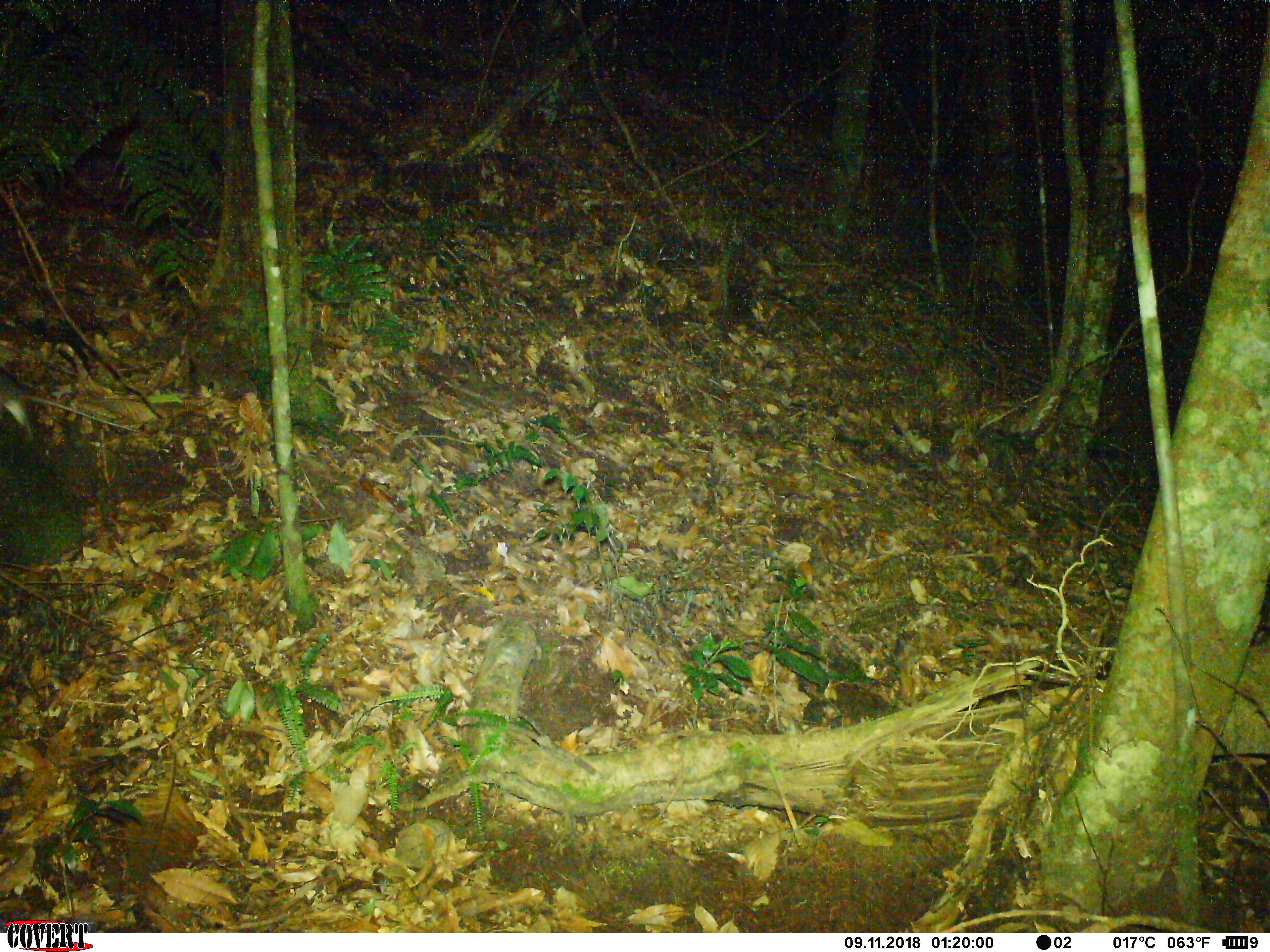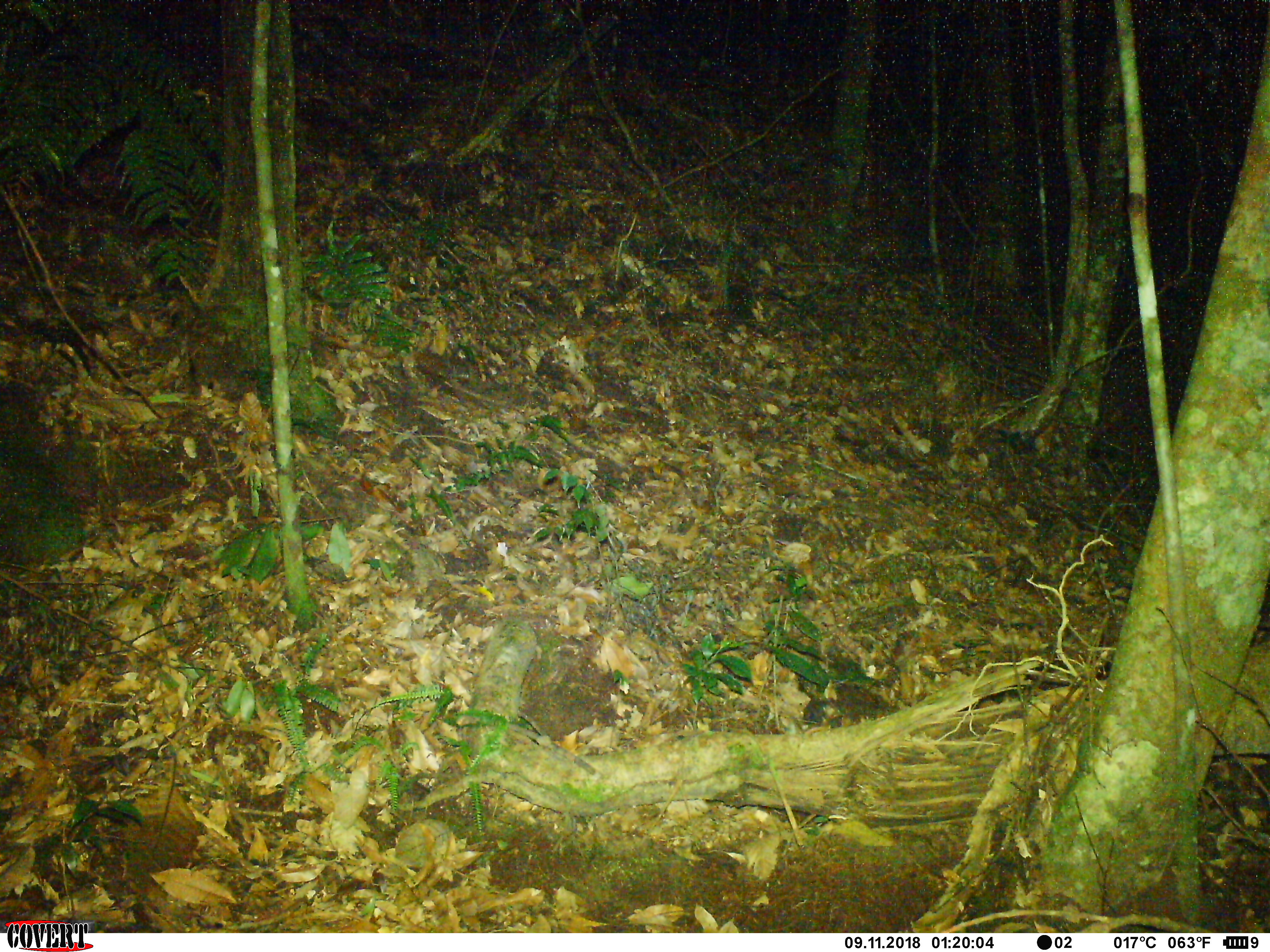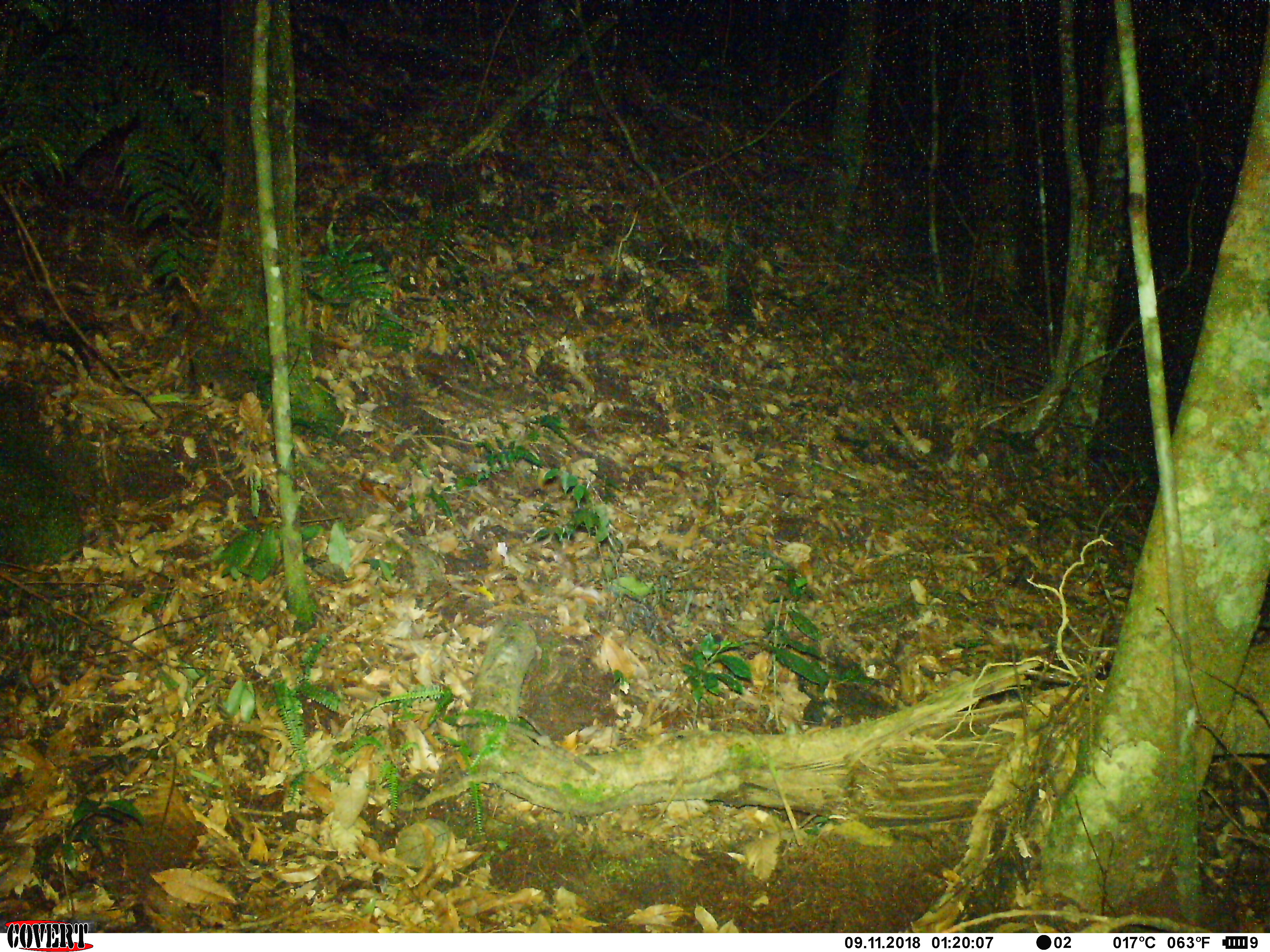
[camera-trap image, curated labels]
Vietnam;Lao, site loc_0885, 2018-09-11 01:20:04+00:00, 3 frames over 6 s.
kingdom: Animalia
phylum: Chordata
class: Mammalia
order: Rodentia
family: Muridae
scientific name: Muridae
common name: old-world mice and rats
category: unidentified murid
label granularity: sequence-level